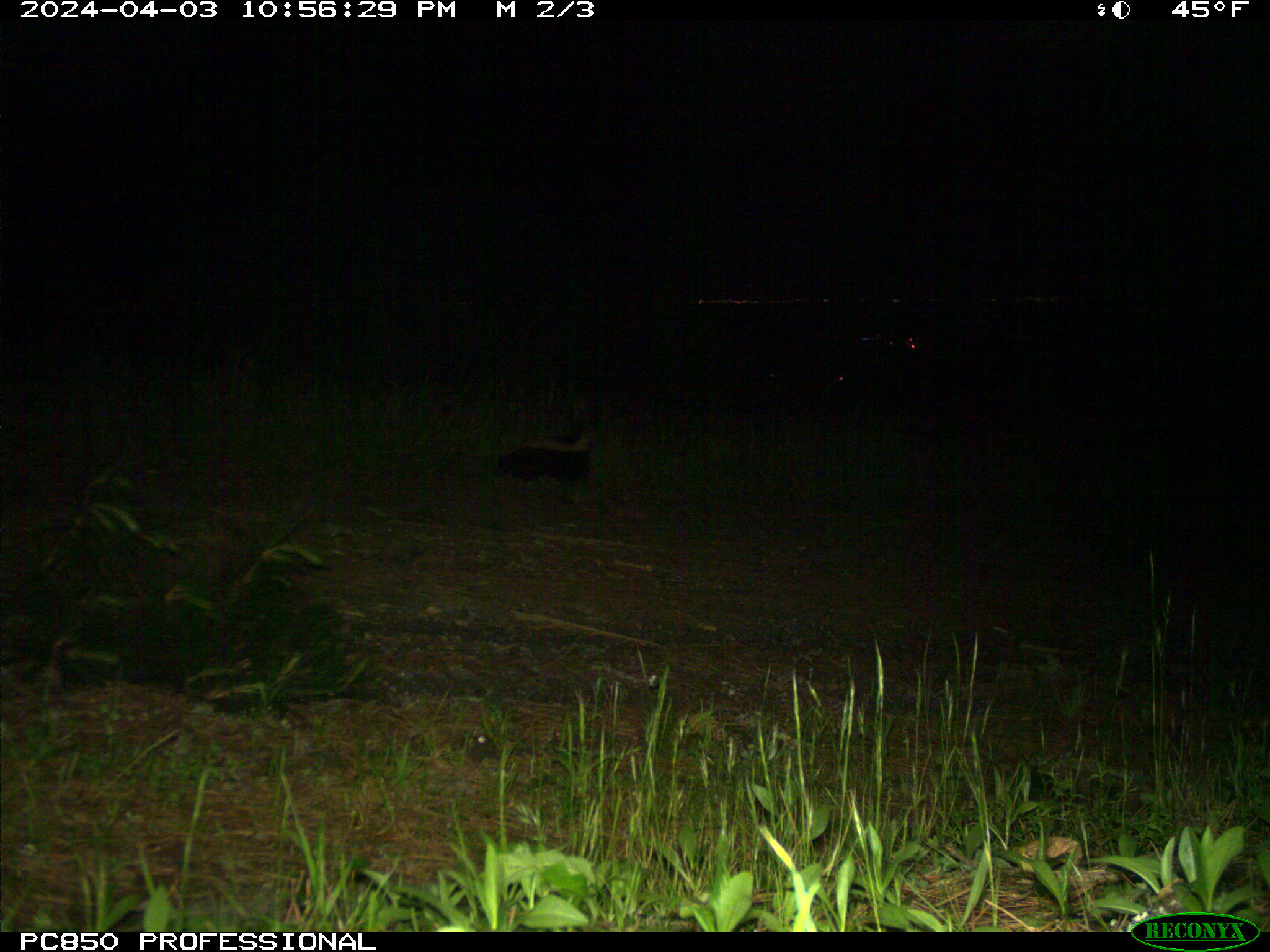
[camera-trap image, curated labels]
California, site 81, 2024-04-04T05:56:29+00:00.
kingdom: Animalia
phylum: Chordata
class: Mammalia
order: Carnivora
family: Mephitidae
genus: Mephitis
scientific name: Mephitis mephitis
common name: striped skunk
Striped skunk (Mephitis mephitis).